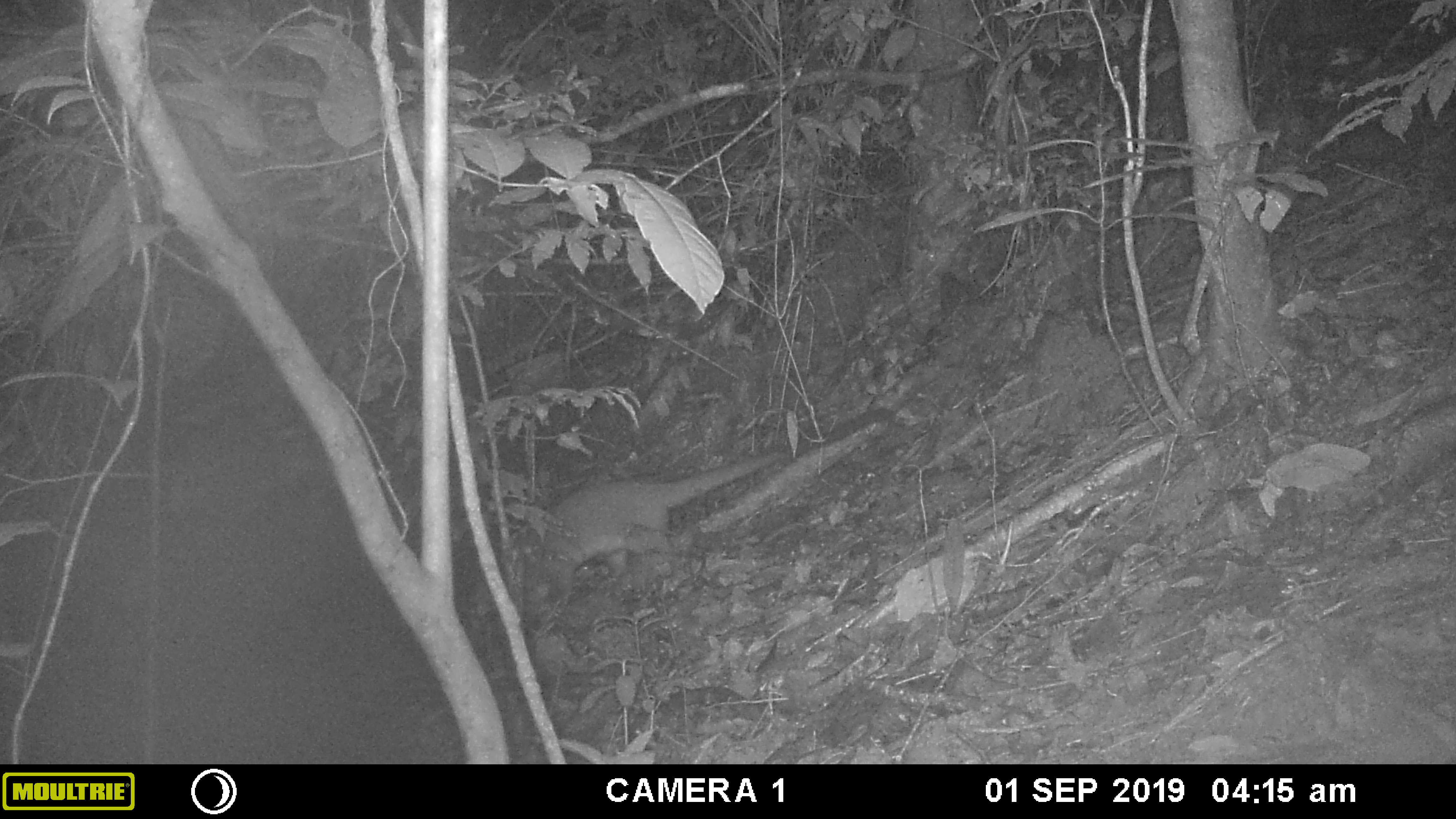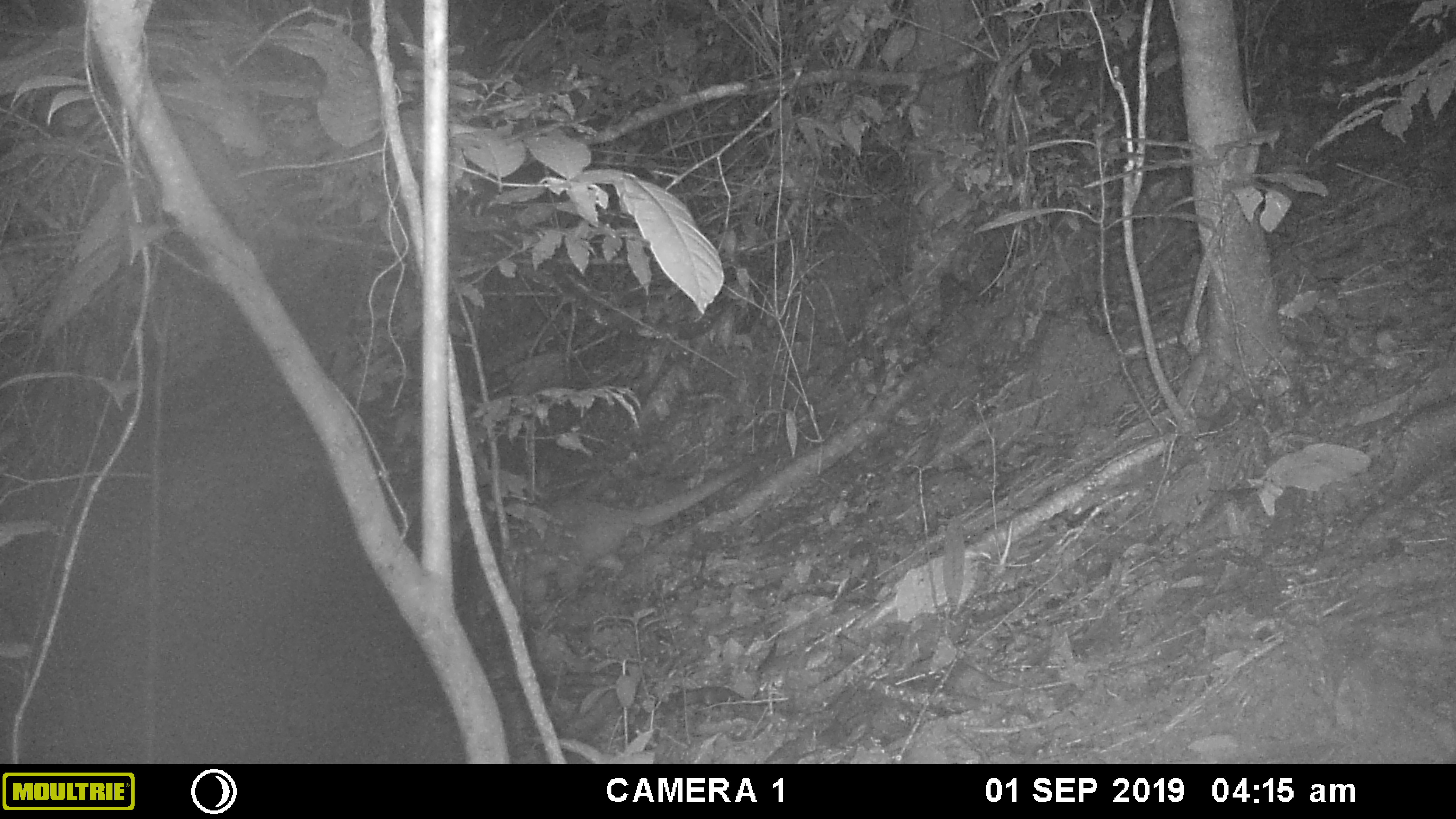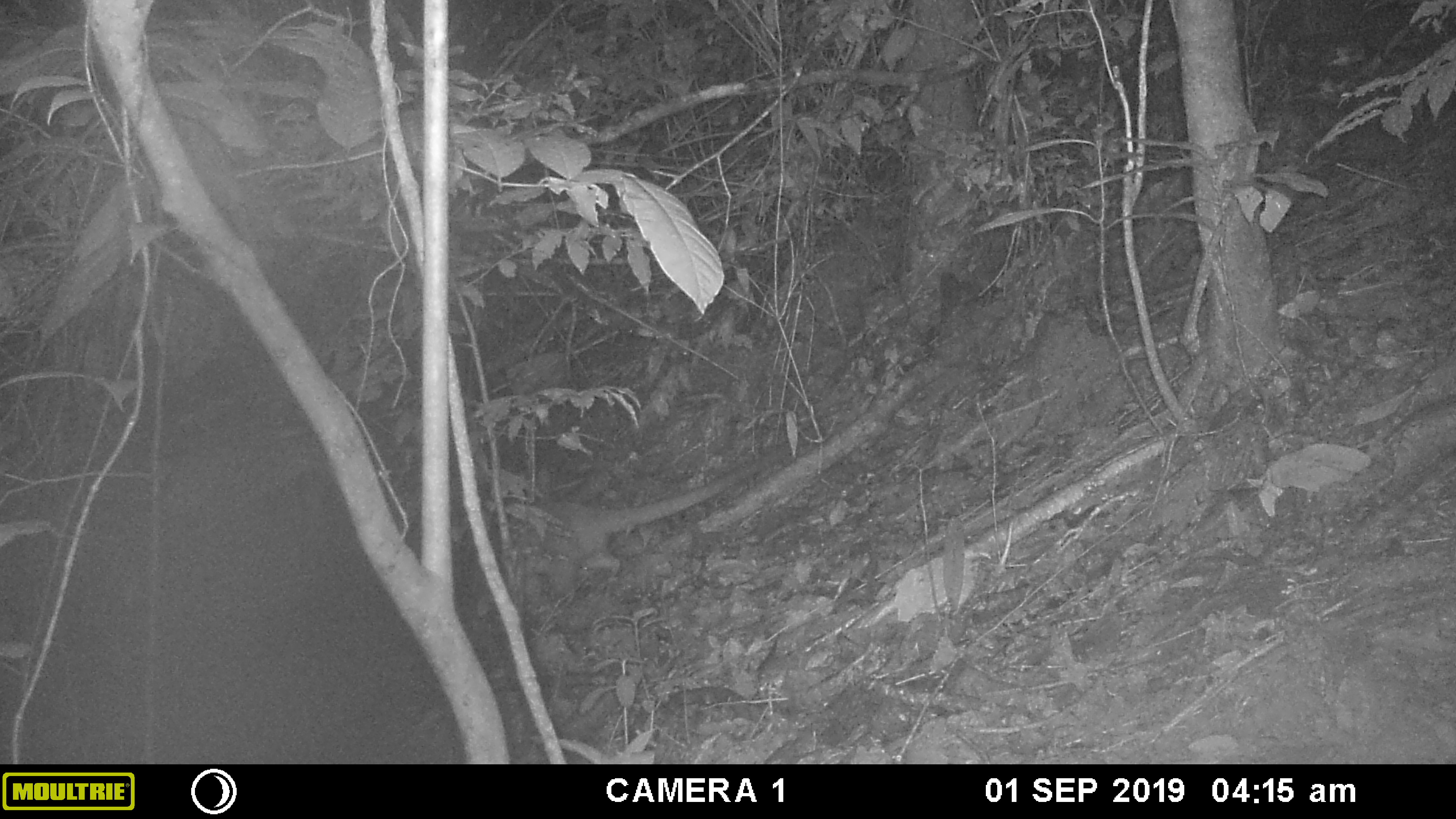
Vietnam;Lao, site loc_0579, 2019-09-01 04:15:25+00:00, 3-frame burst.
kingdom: Animalia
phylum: Chordata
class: Mammalia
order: Carnivora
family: Viverridae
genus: Paguma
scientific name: Paguma larvata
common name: masked palm civet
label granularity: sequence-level